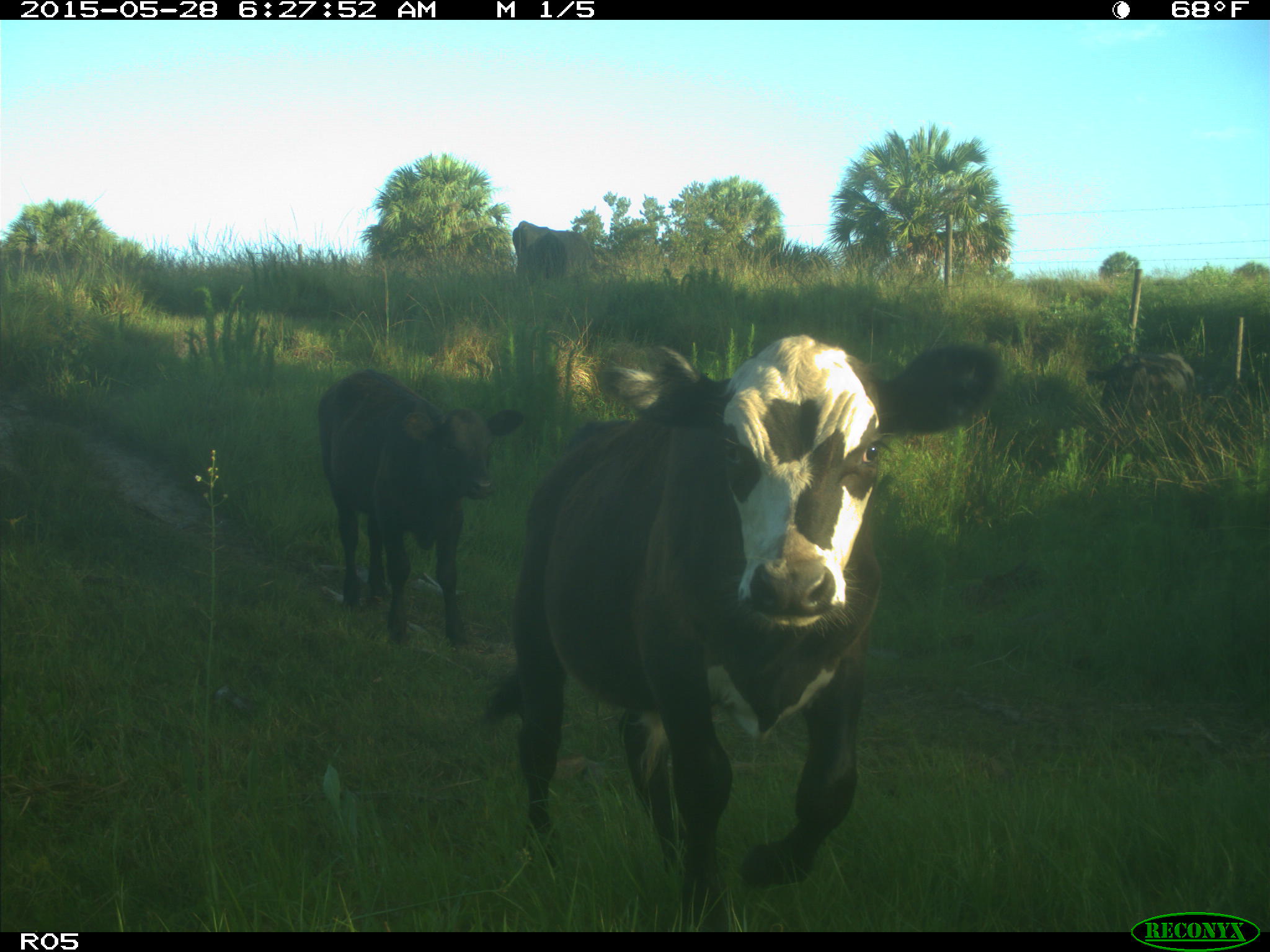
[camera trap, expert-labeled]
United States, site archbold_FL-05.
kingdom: Animalia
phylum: Chordata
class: Mammalia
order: Artiodactyla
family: Bovidae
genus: Bos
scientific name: Bos taurus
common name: domestic cow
Bos taurus (domestic cow).